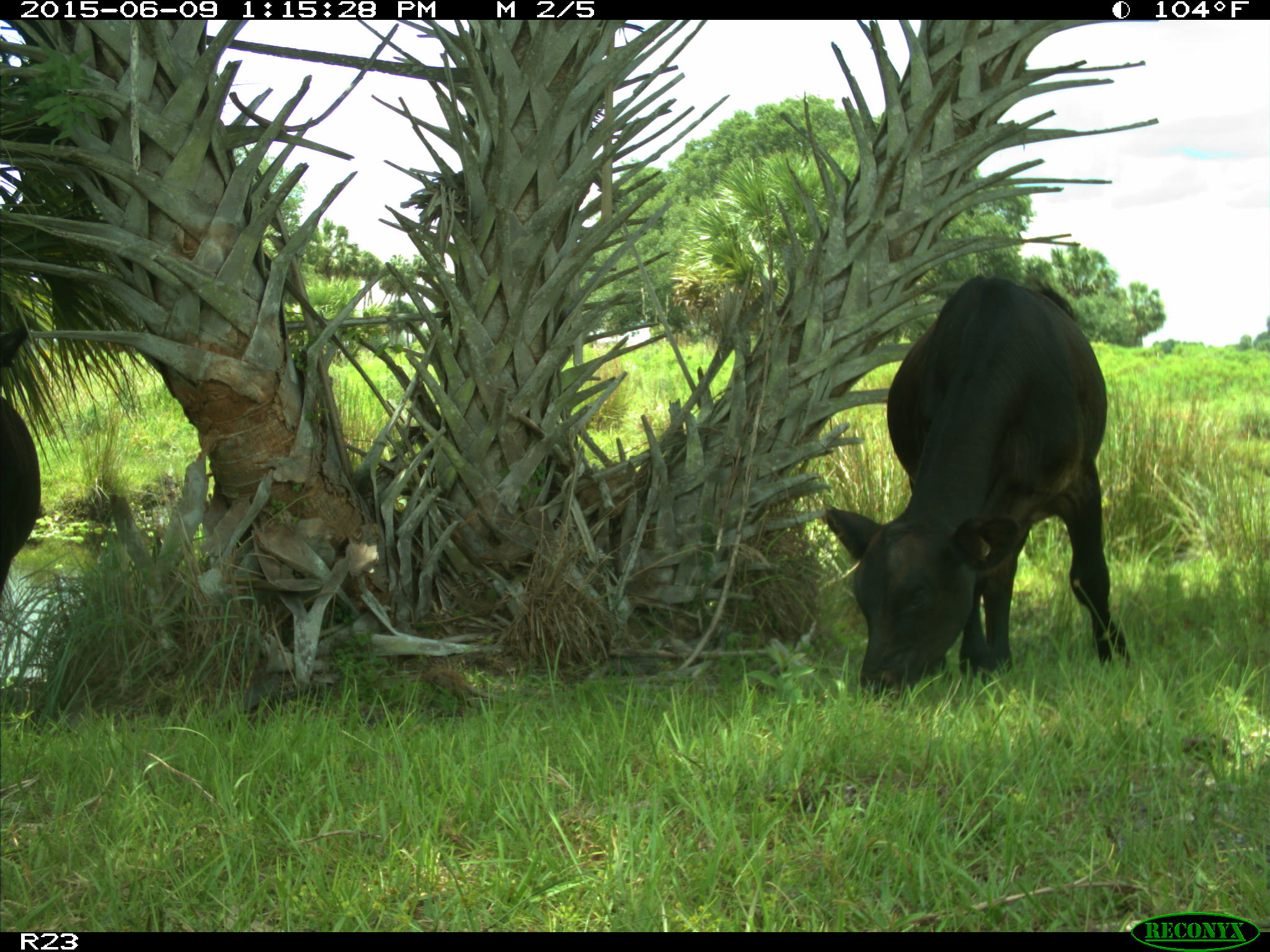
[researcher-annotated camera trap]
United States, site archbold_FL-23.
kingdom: Animalia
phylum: Chordata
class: Mammalia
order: Artiodactyla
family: Bovidae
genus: Bos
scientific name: Bos taurus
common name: domestic cow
Bos taurus (domestic cow).